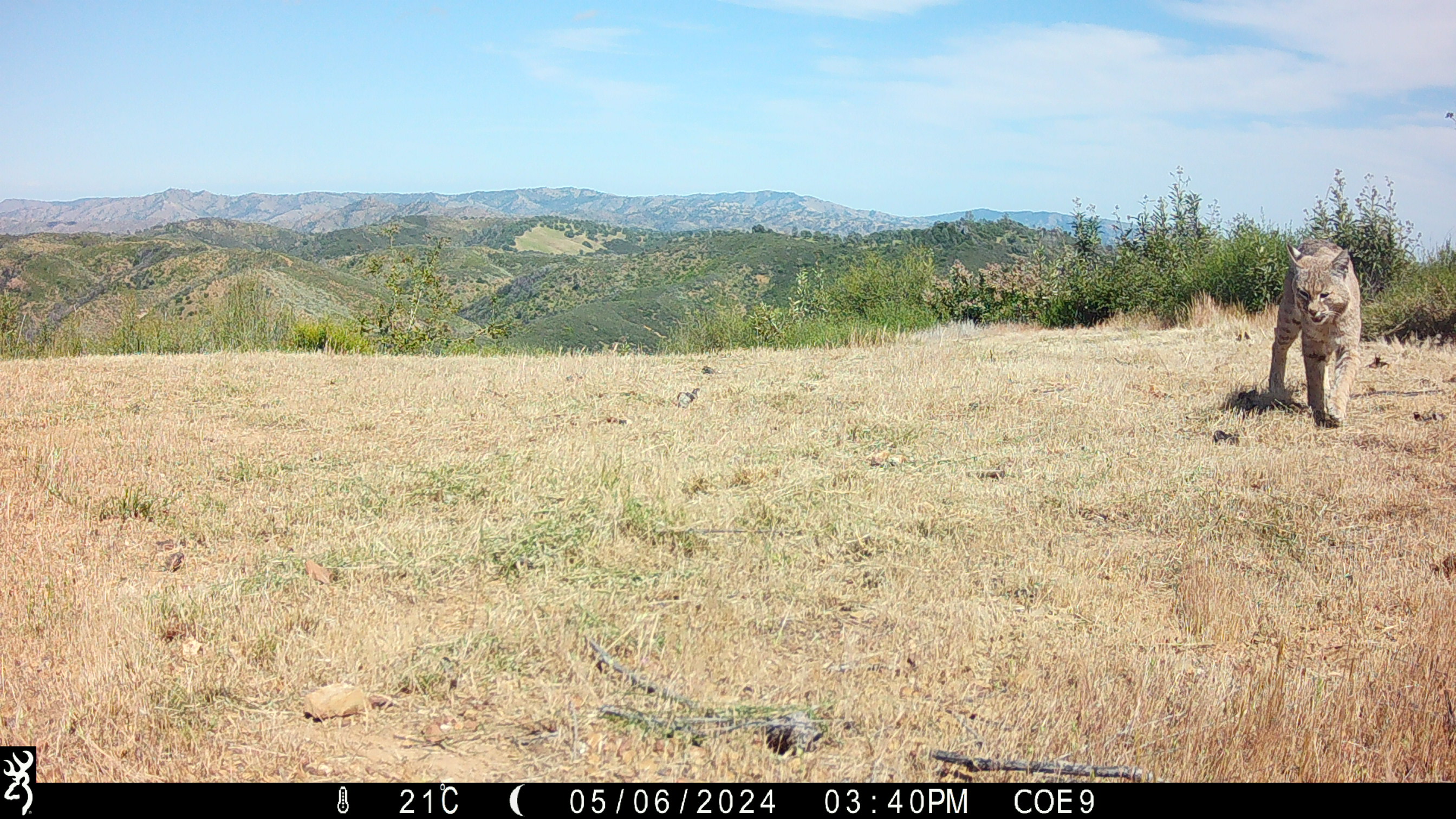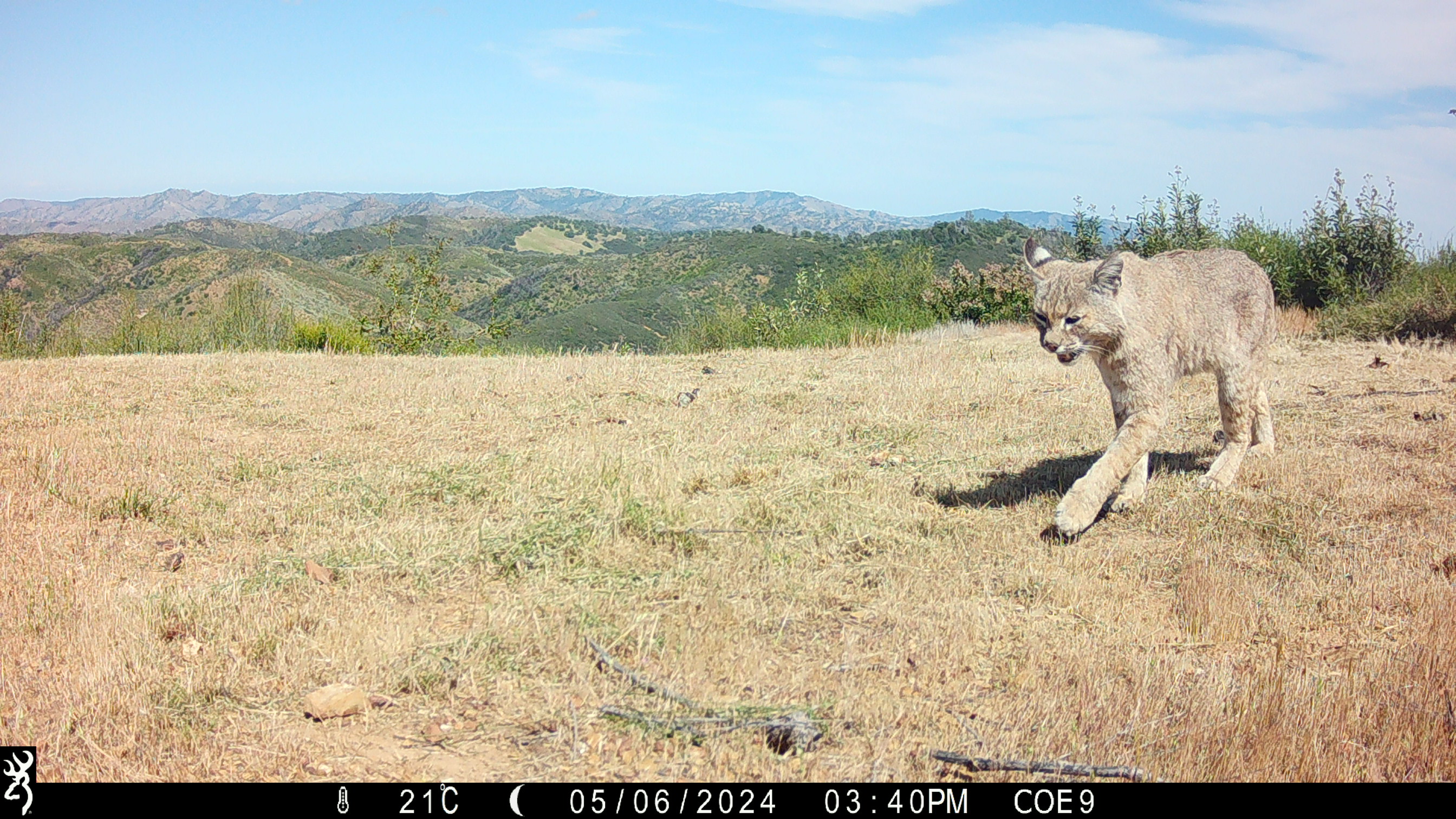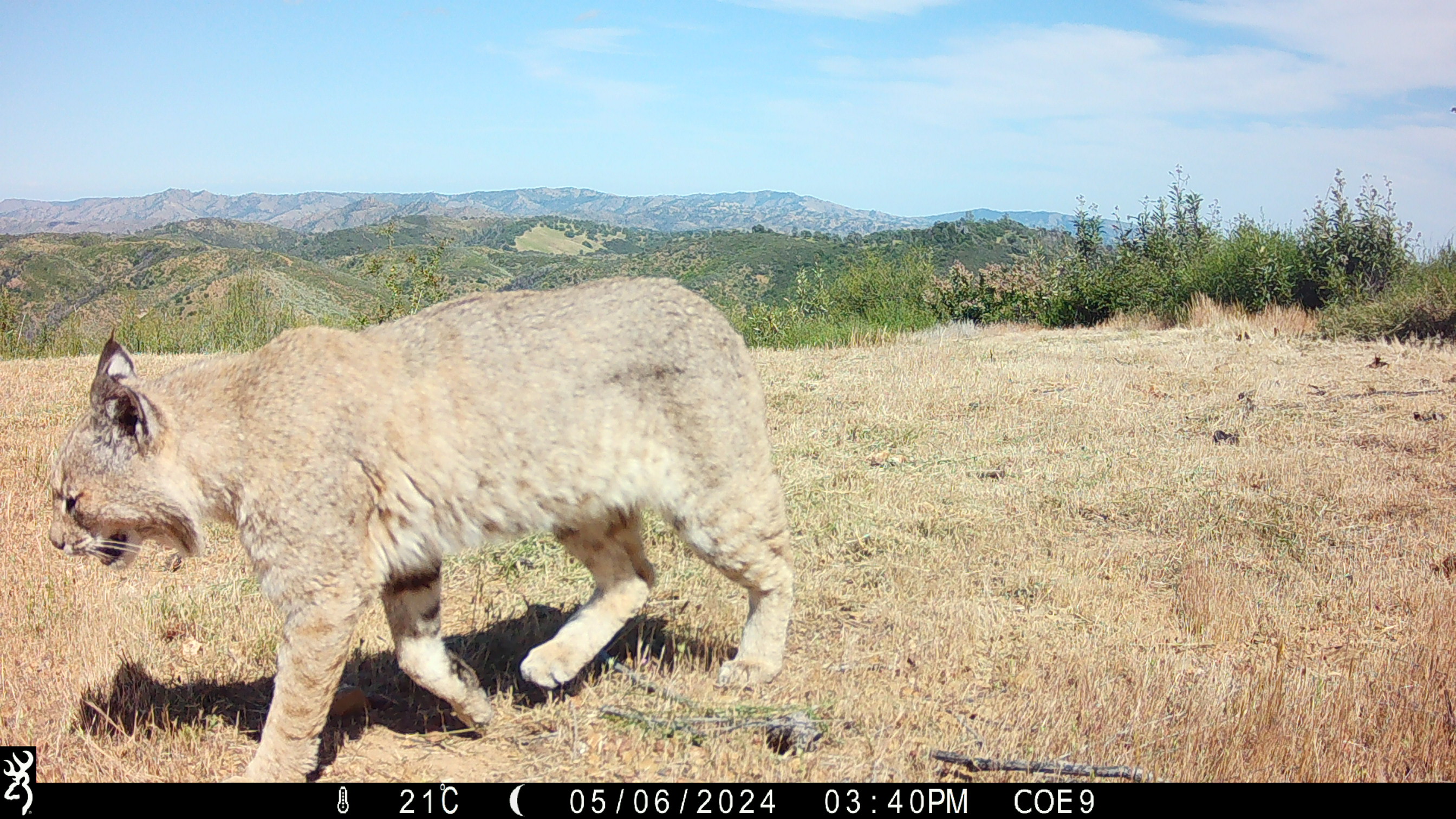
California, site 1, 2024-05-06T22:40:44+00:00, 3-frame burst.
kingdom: Animalia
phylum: Chordata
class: Mammalia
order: Carnivora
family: Felidae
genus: Lynx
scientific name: Lynx rufus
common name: bobcat